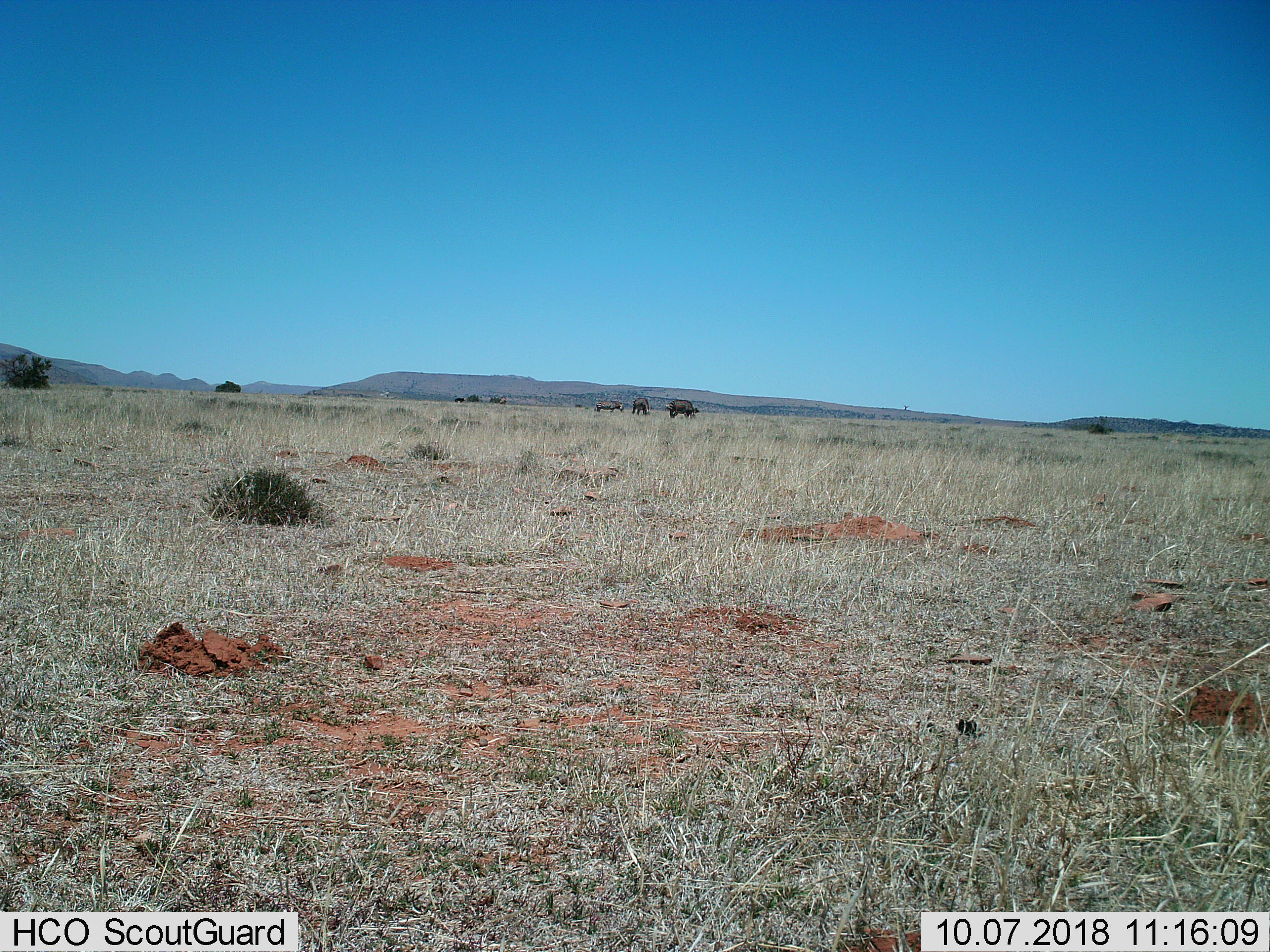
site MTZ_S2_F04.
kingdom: Animalia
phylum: Chordata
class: Mammalia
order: Perissodactyla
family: Equidae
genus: Equus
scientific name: Equus zebra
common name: mountain zebra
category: zebramountain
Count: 3.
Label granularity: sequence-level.